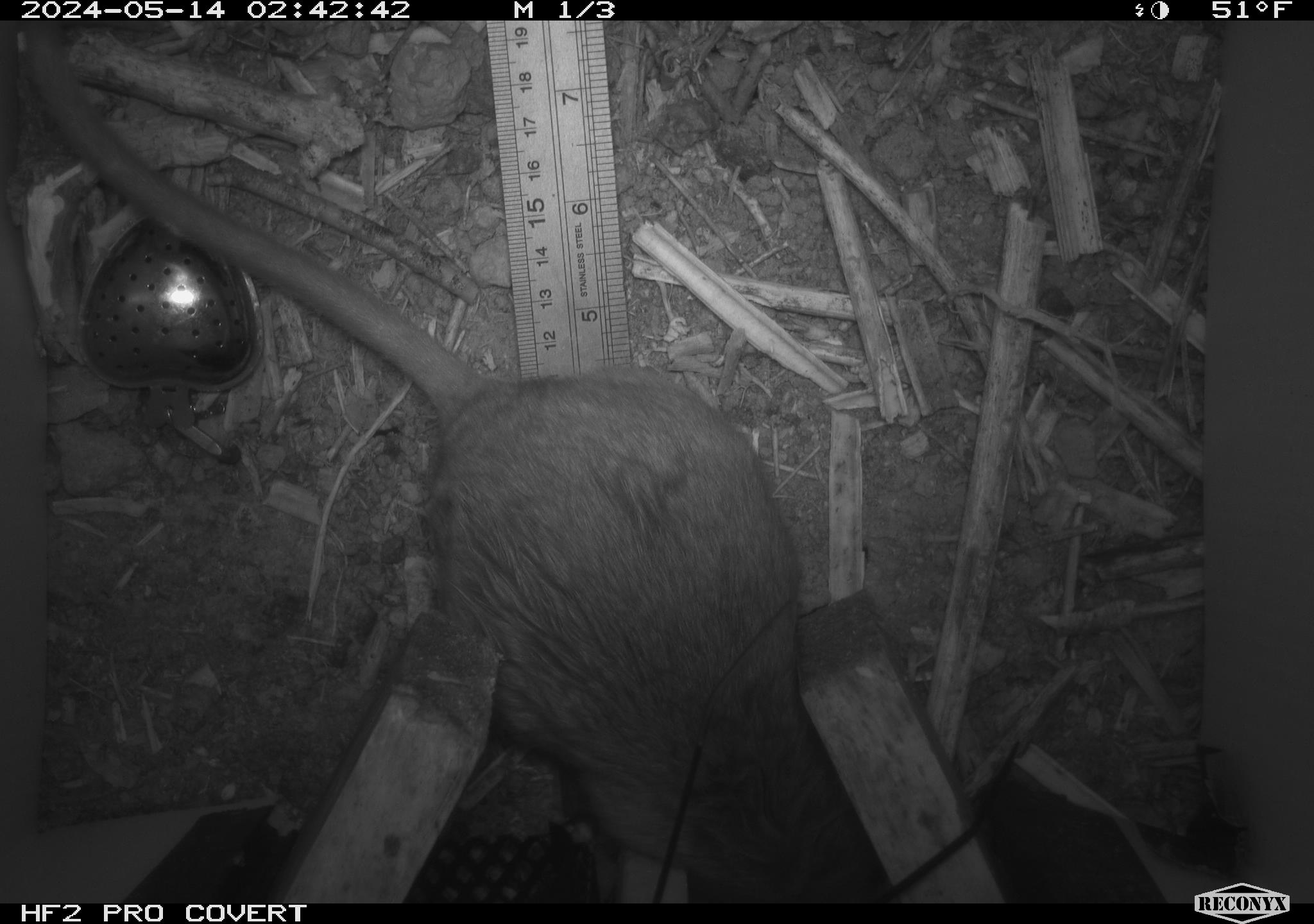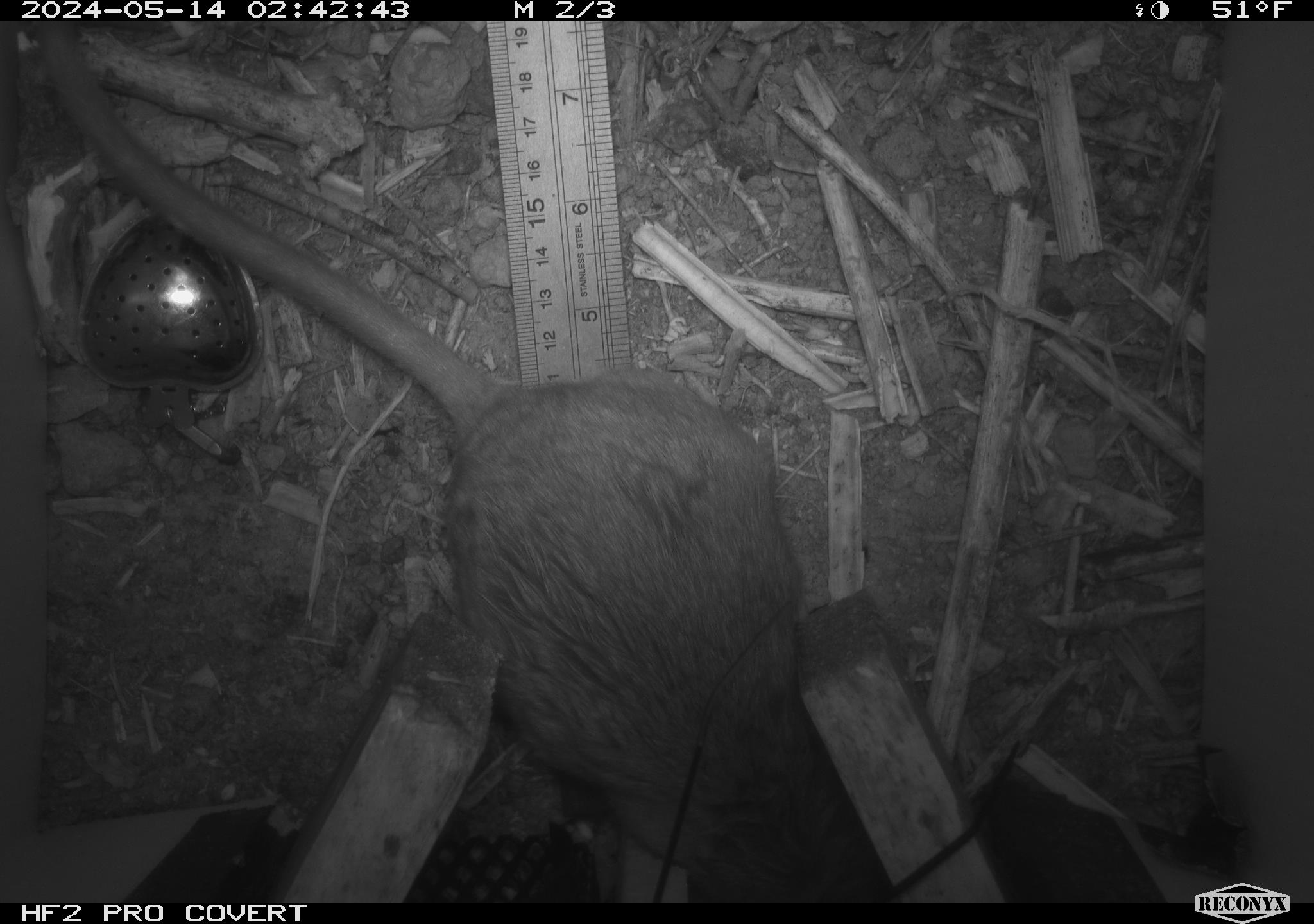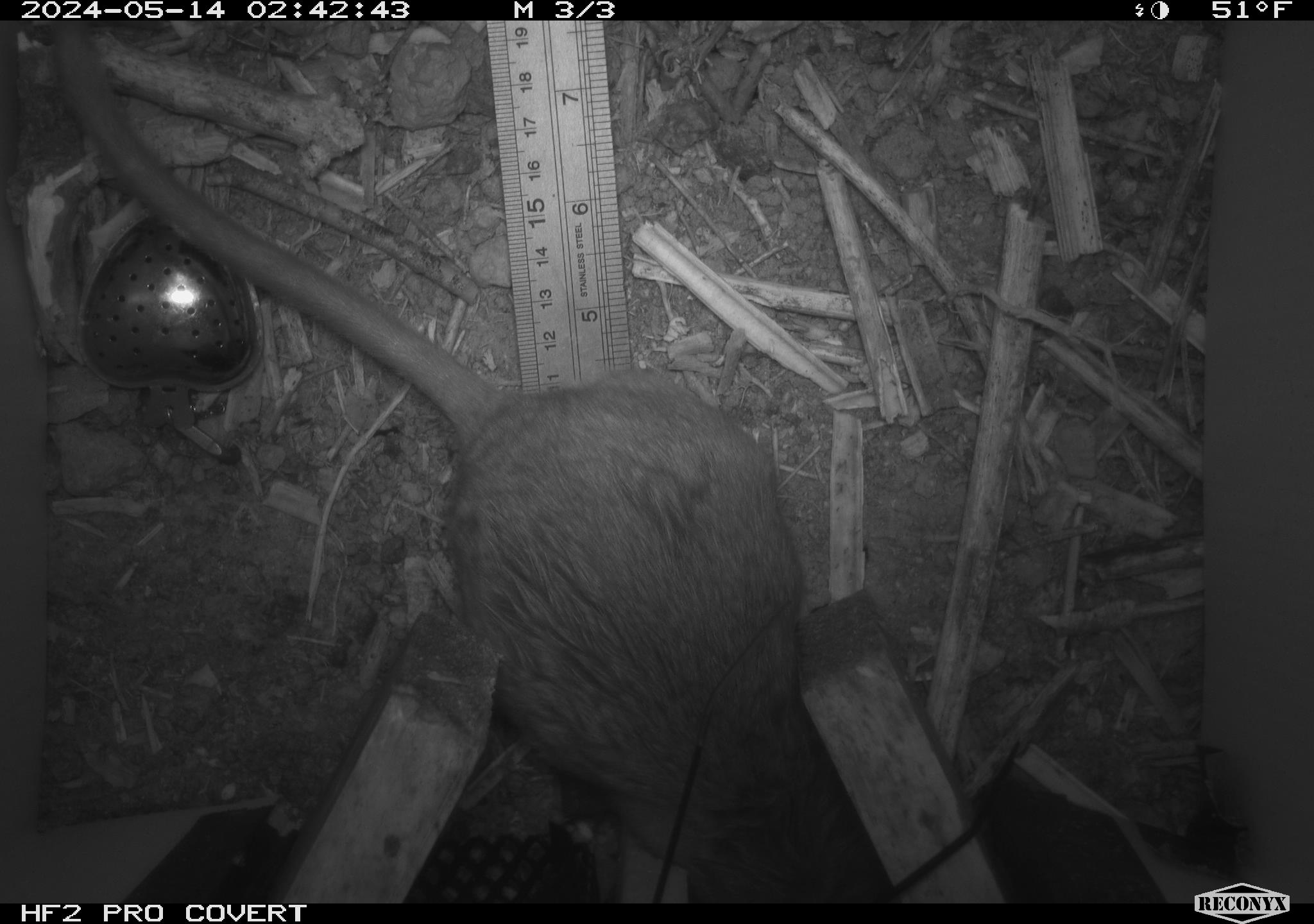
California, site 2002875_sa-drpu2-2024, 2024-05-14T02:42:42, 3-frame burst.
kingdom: Animalia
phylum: Chordata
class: Mammalia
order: Rodentia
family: Cricetidae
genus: Neotoma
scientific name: Neotoma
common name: pack rat or woodrat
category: neotoma species